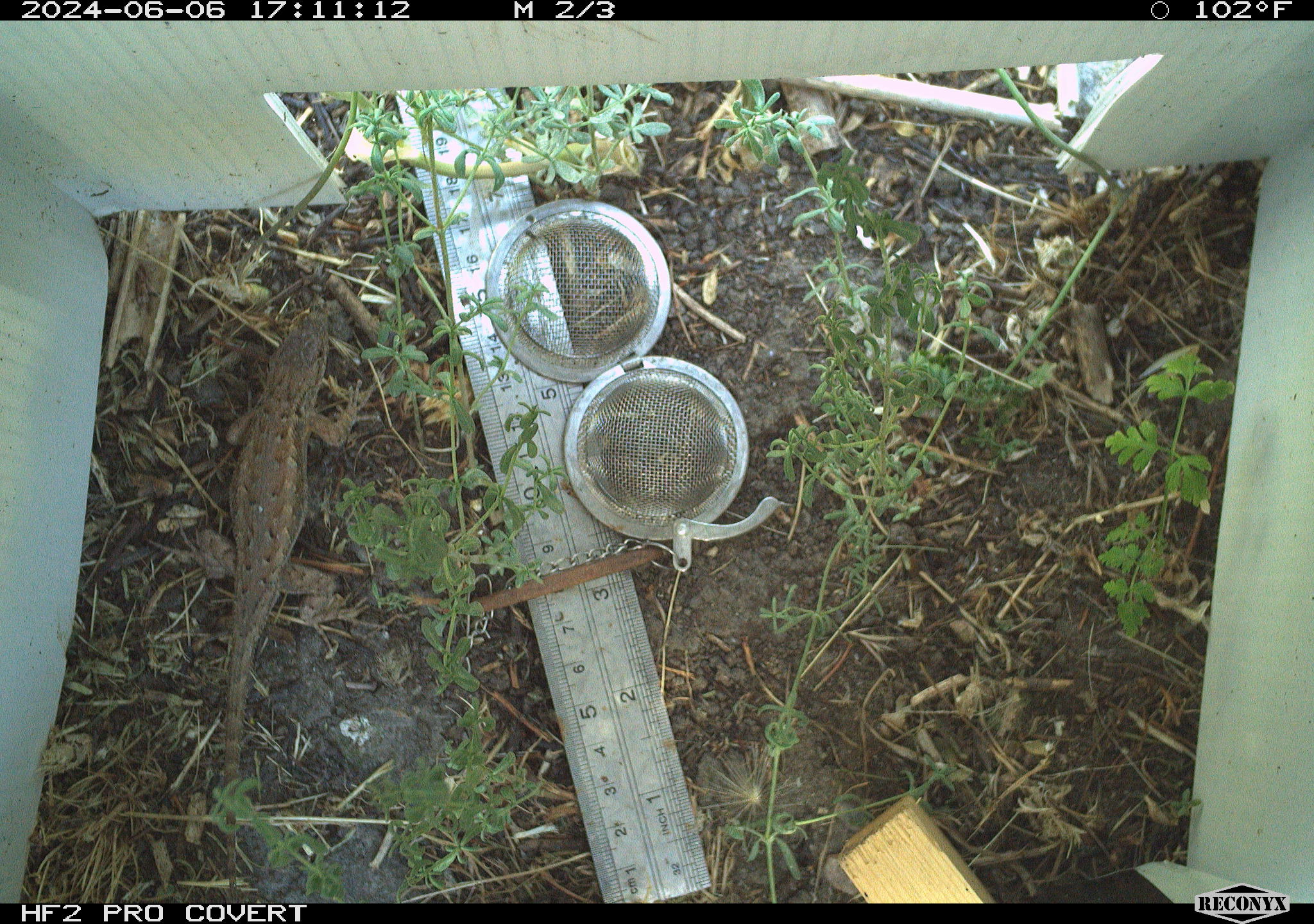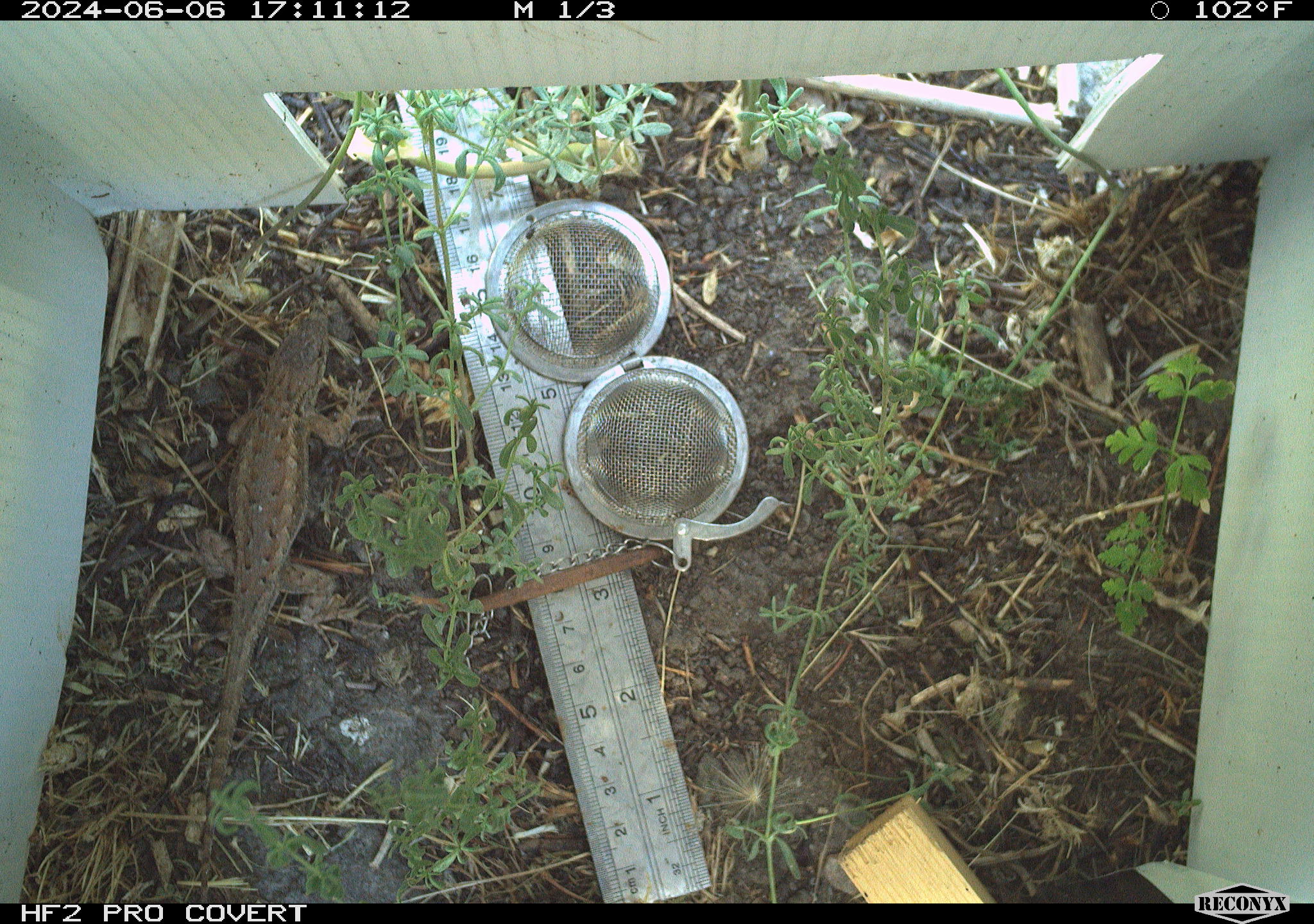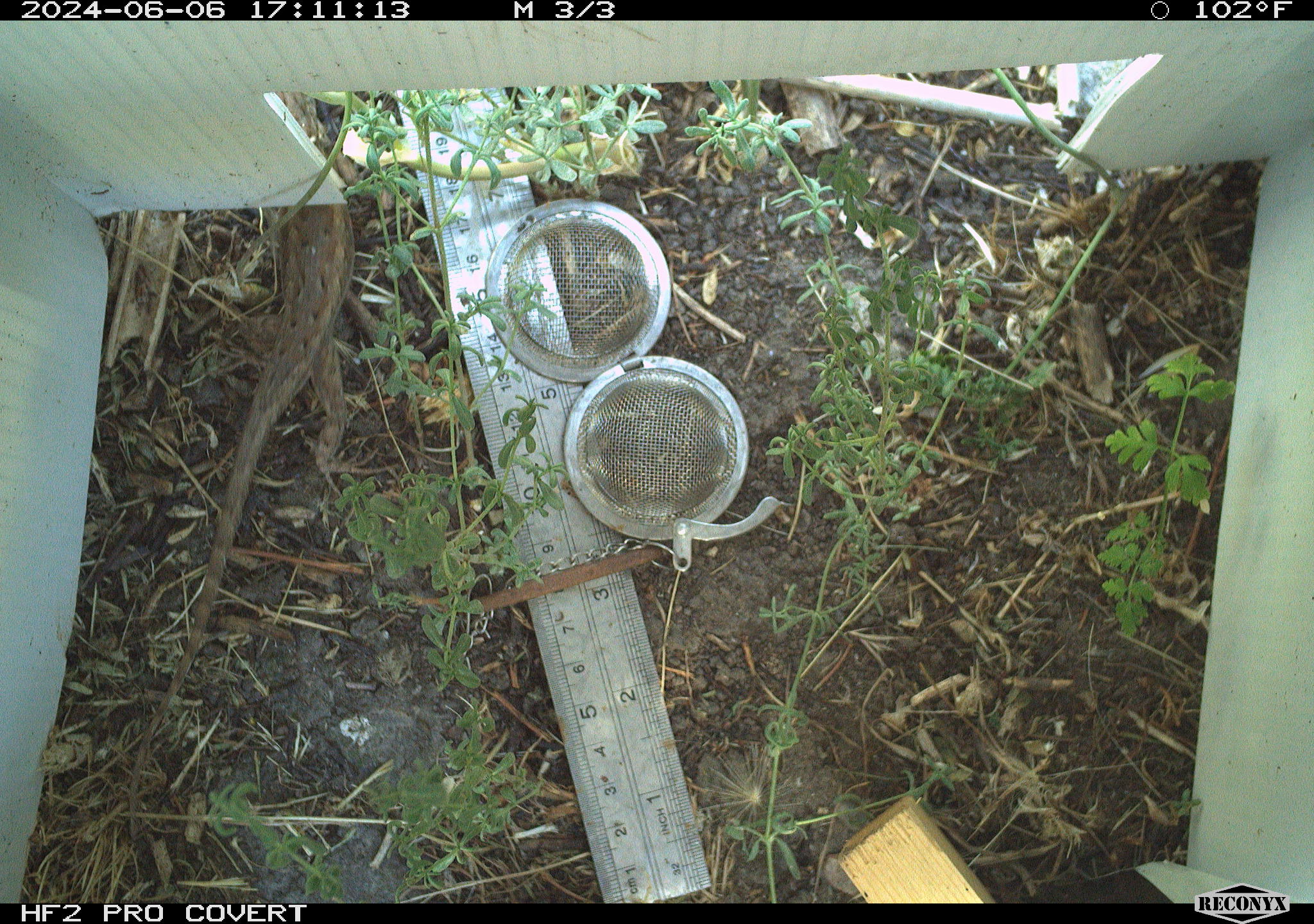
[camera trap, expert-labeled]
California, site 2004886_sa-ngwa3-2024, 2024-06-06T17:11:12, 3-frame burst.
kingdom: Animalia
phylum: Chordata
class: Reptilia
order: Squamata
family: Phrynosomatidae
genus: Sceloporus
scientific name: Sceloporus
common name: spiny lizards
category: sceloporus species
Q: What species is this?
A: Sceloporus species (spiny lizards) (Sceloporus).